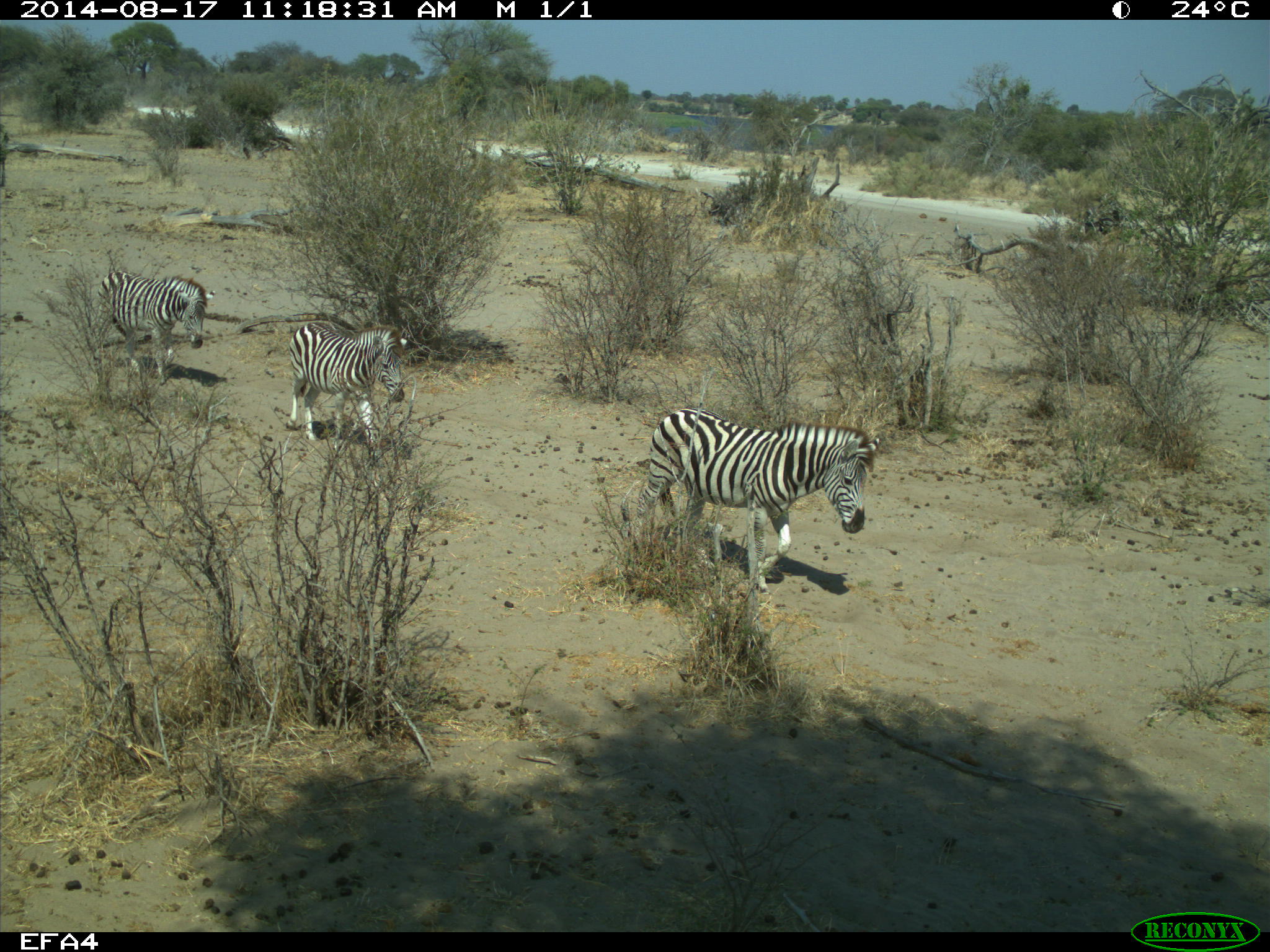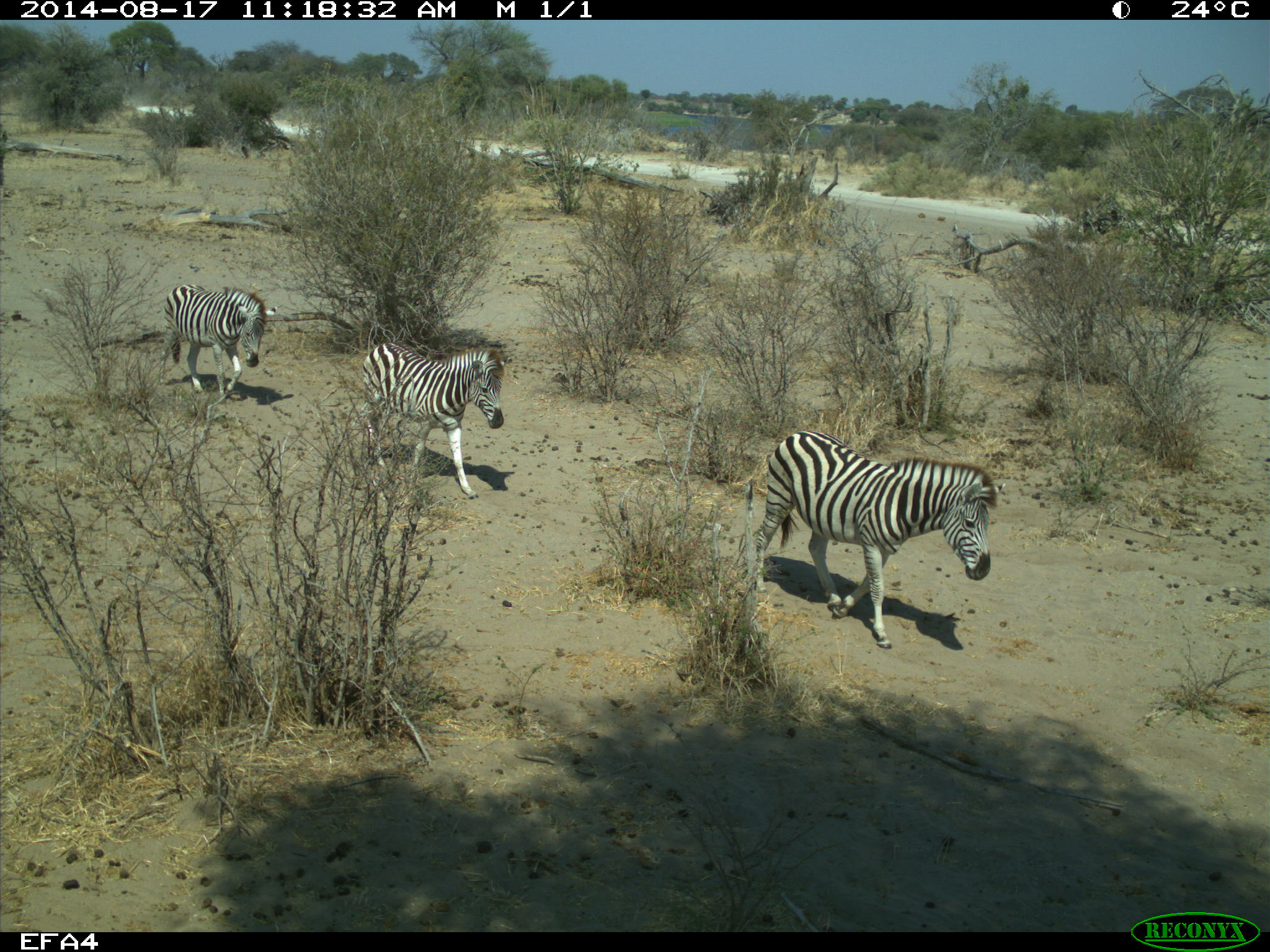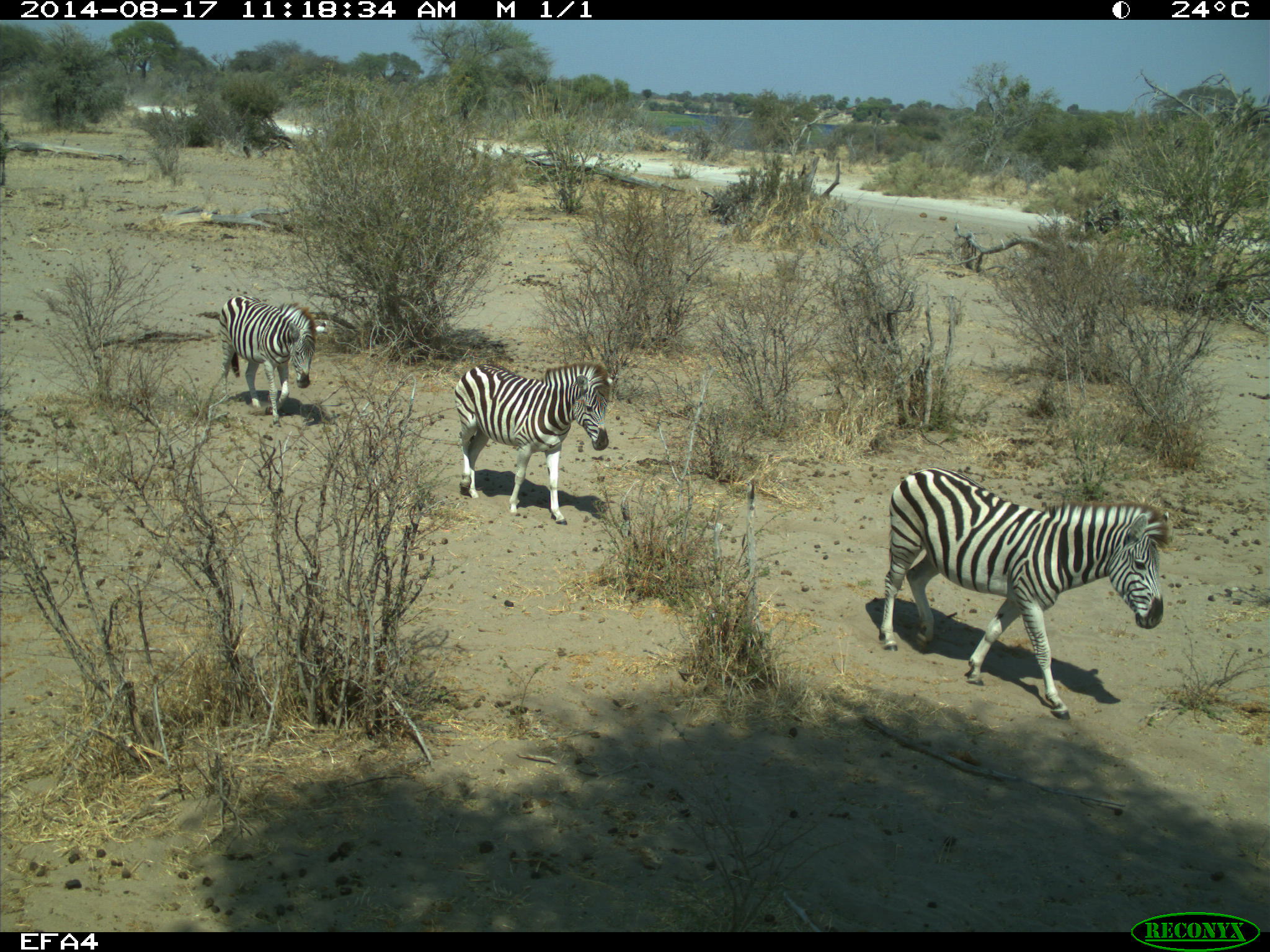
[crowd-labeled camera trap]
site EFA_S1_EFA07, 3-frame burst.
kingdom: Animalia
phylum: Chordata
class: Mammalia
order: Perissodactyla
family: Equidae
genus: Equus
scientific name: Equus quagga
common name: plains zebra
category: zebraplains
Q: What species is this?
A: Zebraplains (plains zebra) (Equus quagga).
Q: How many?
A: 3.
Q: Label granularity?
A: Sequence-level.